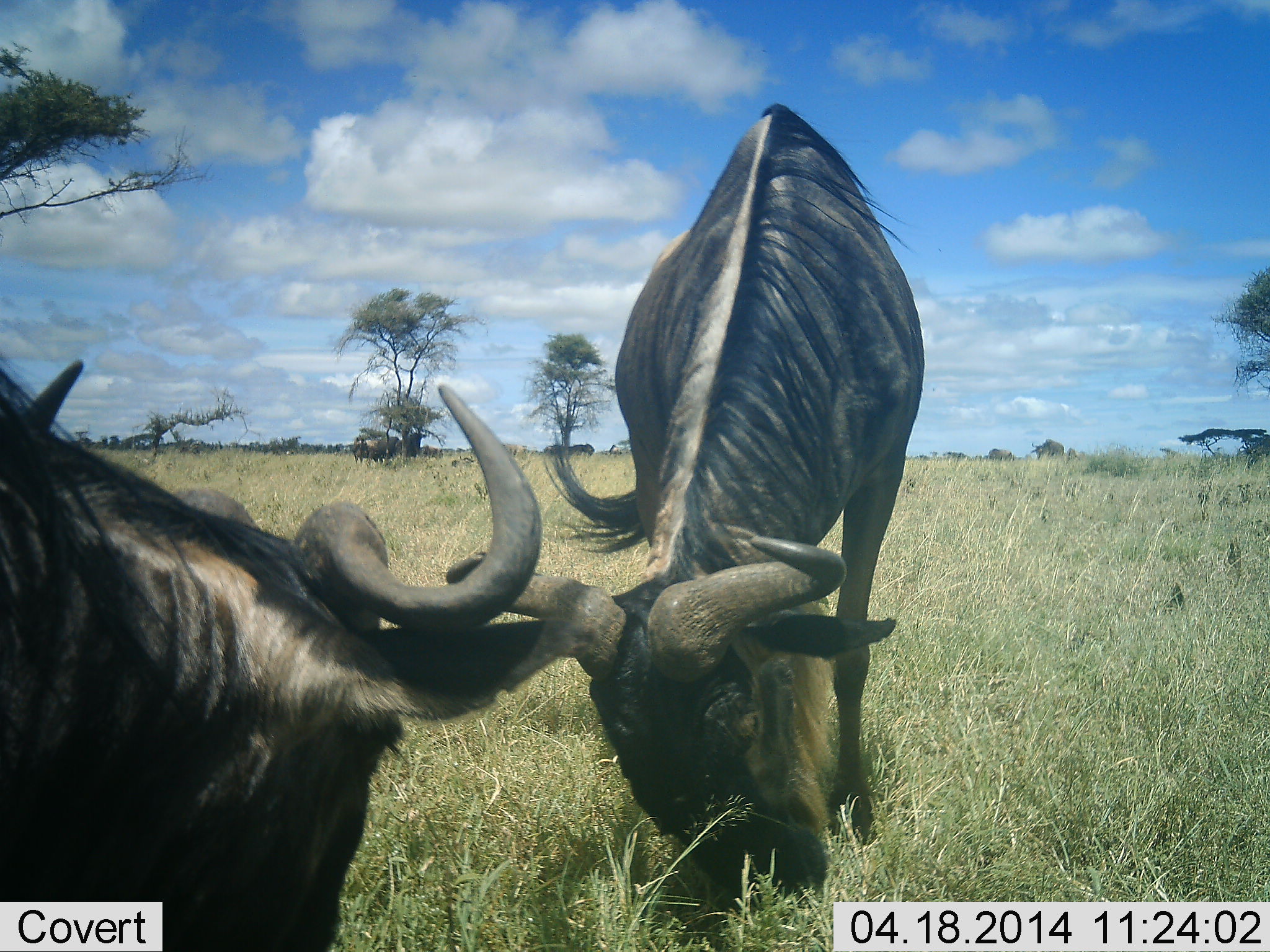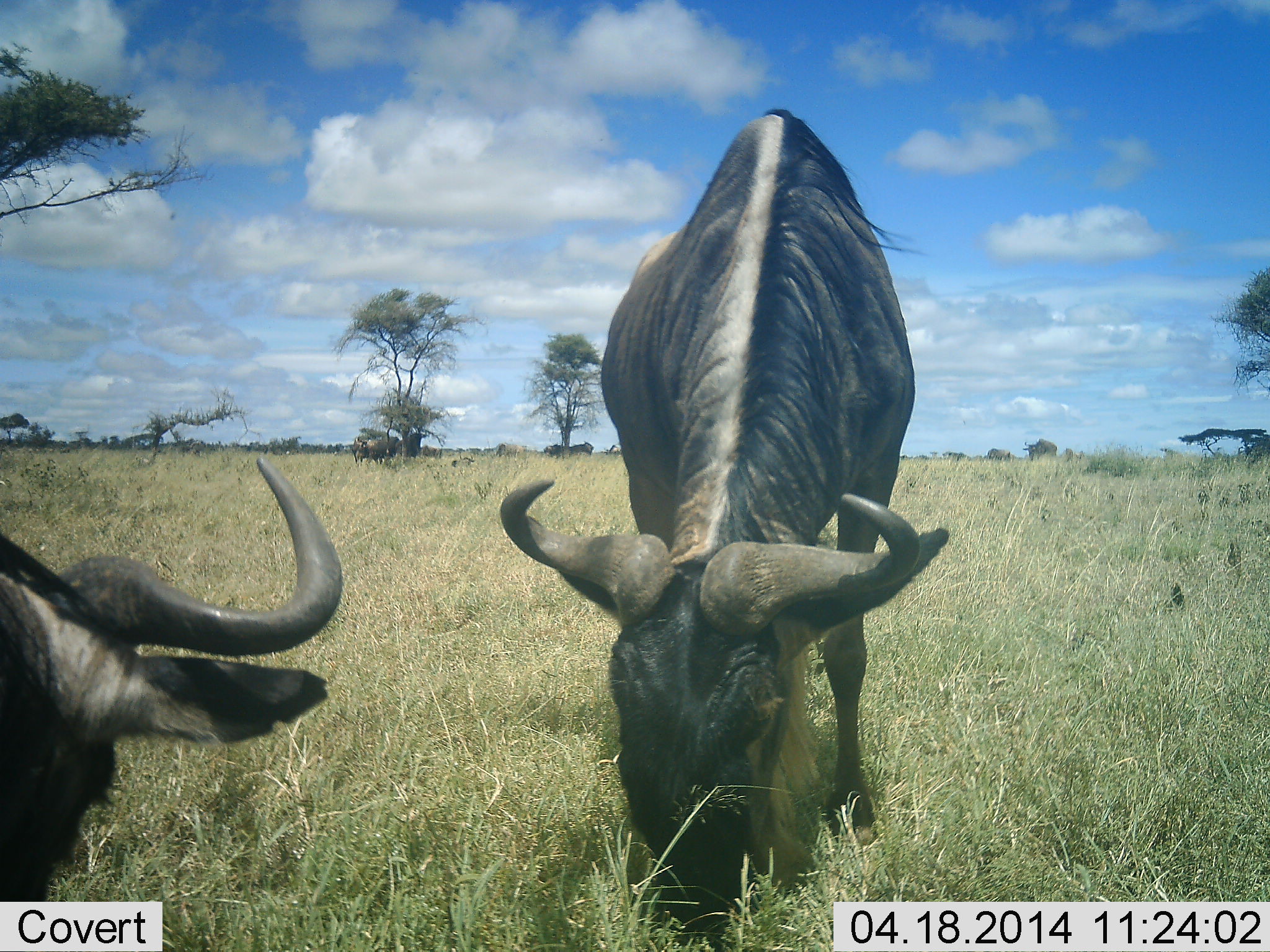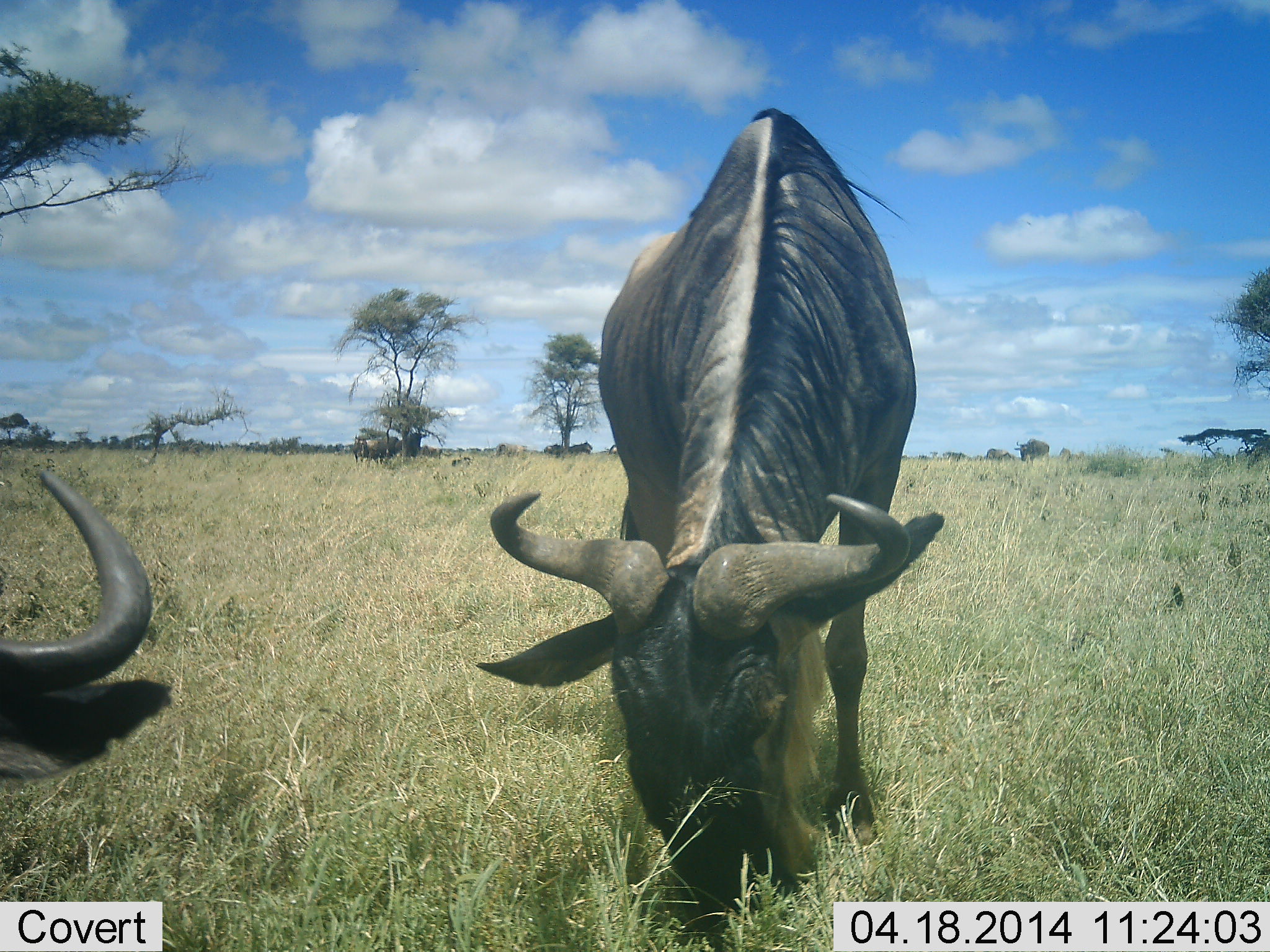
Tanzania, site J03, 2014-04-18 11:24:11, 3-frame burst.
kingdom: Animalia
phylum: Chordata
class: Mammalia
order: Artiodactyla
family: Bovidae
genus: Connochaetes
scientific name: Connochaetes taurinus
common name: blue wildebeest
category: wildebeest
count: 2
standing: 30%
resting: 0%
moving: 30%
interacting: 20%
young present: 0%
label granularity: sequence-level